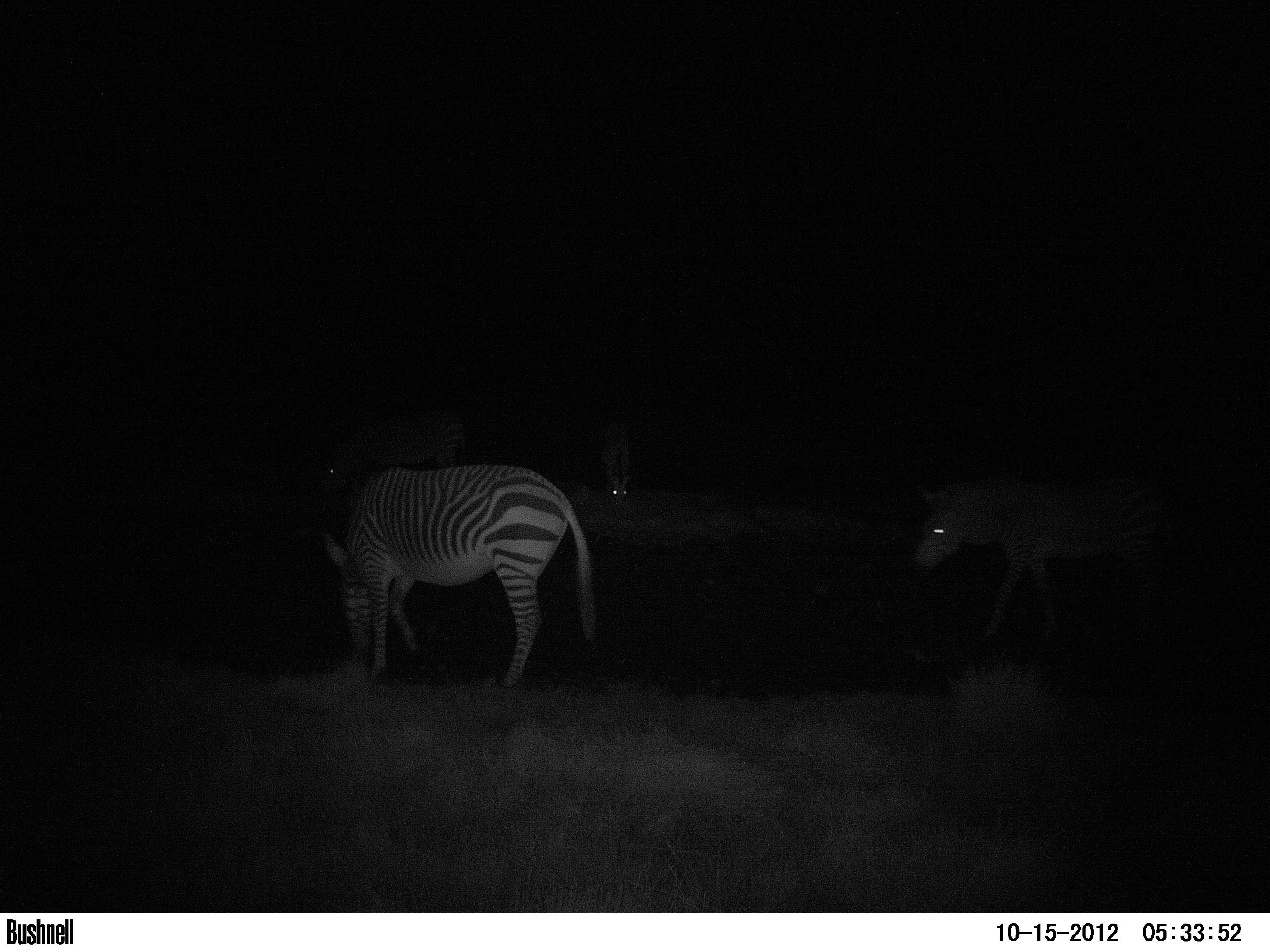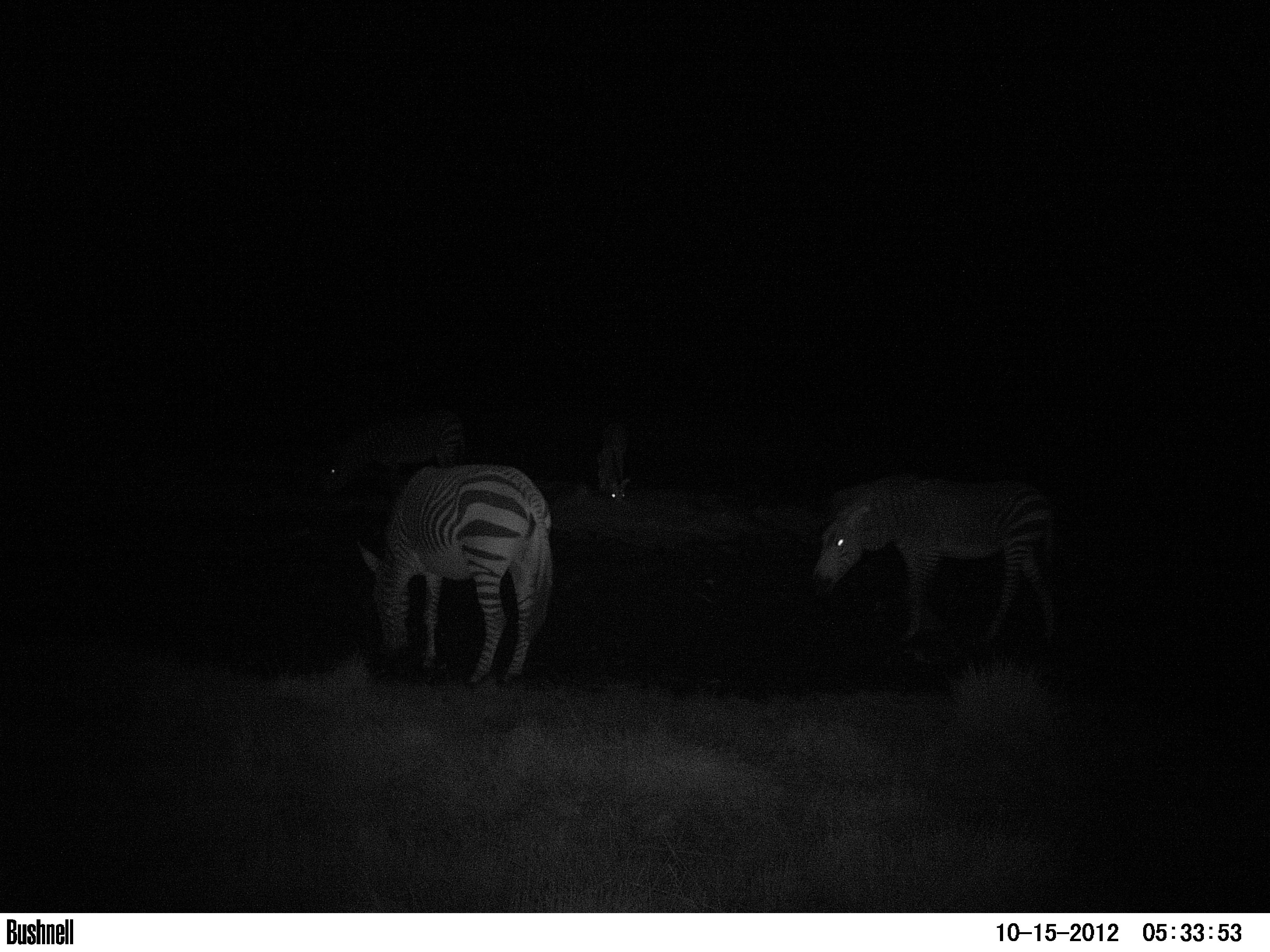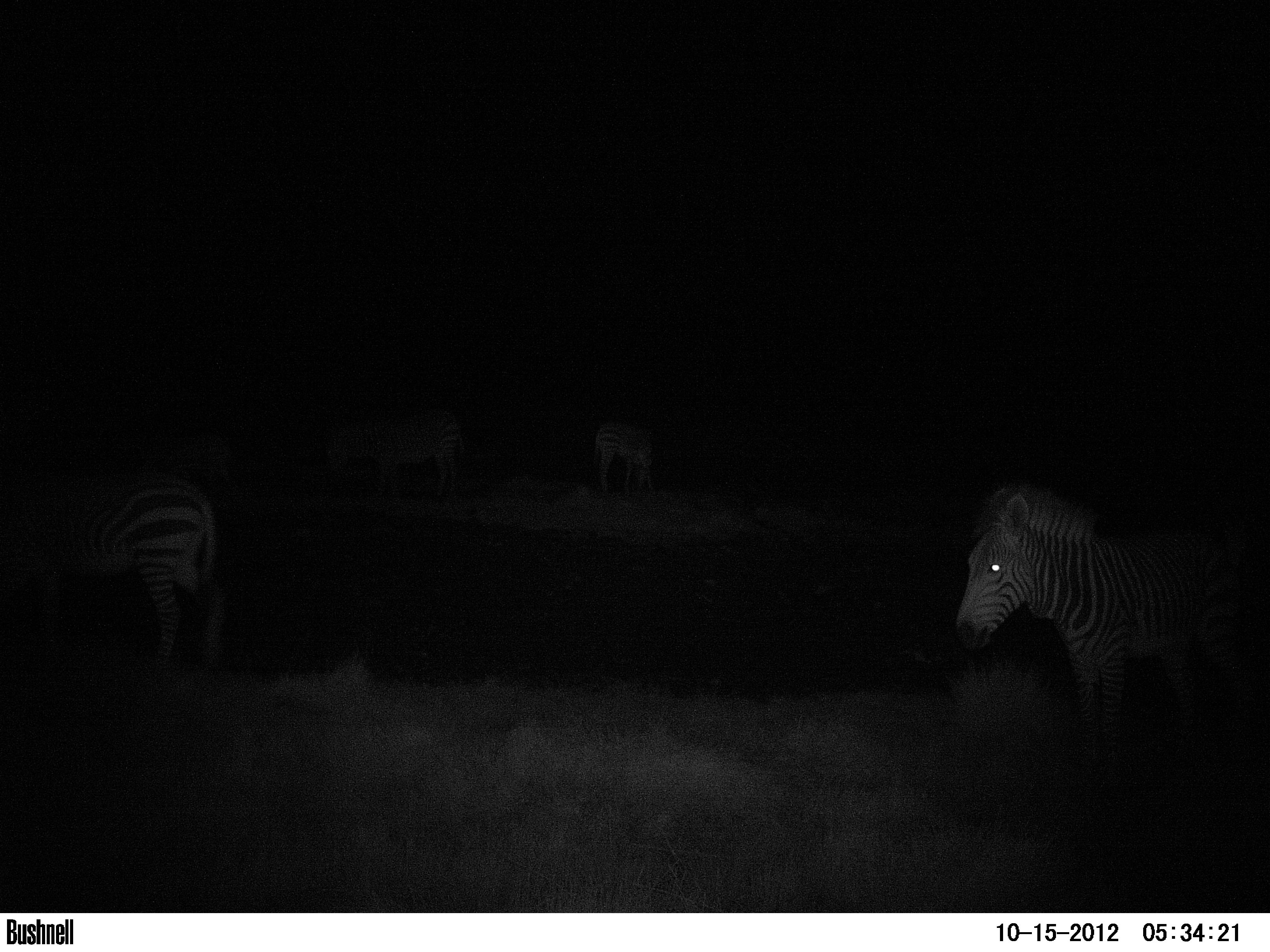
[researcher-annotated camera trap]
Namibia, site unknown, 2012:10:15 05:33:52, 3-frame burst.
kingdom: Animalia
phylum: Chordata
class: Mammalia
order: Perissodactyla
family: Equidae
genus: Equus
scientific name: Equus zebra hartmannae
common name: hartmann's mountain zebra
Equus zebra hartmannae (hartmann's mountain zebra).